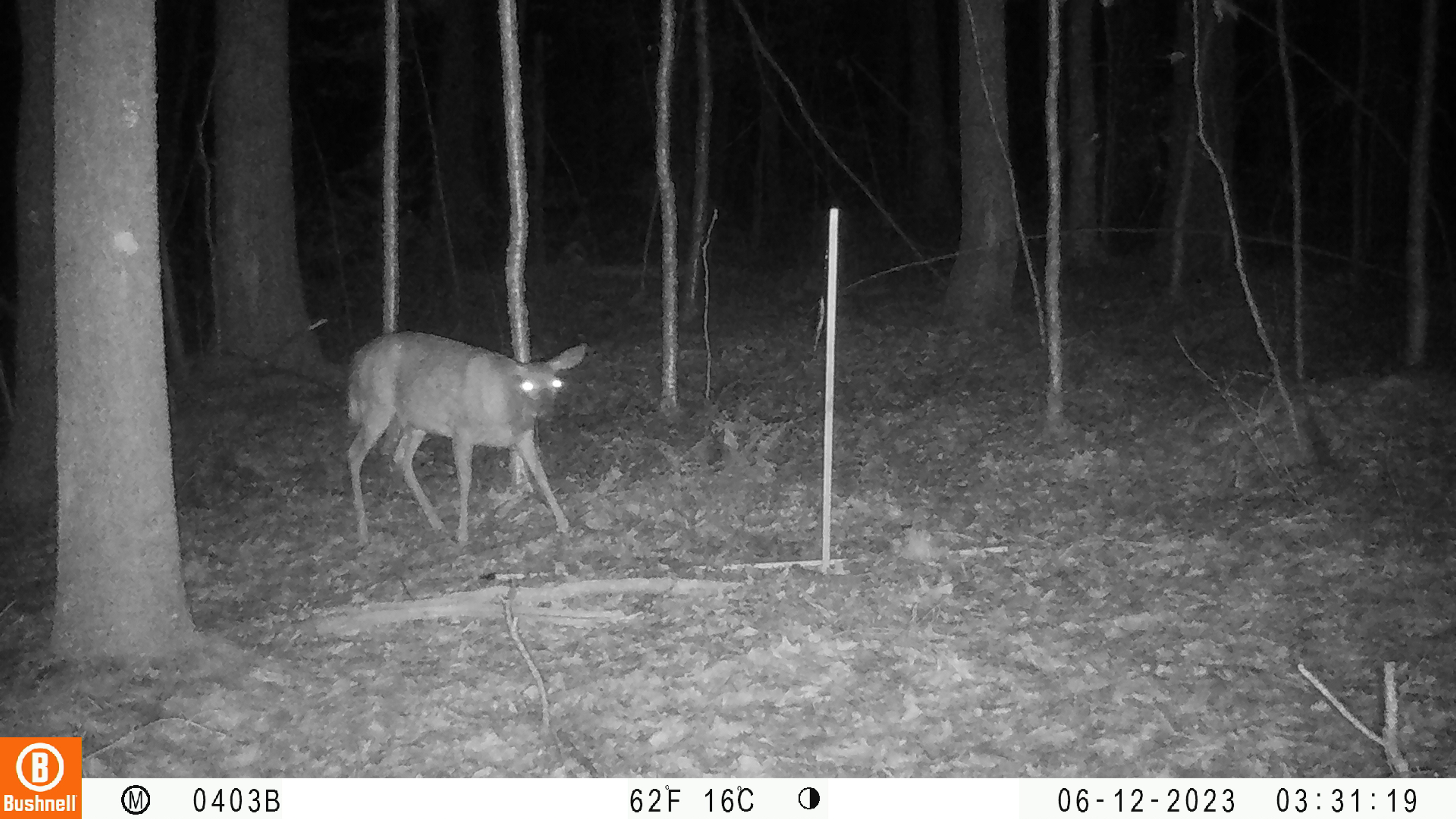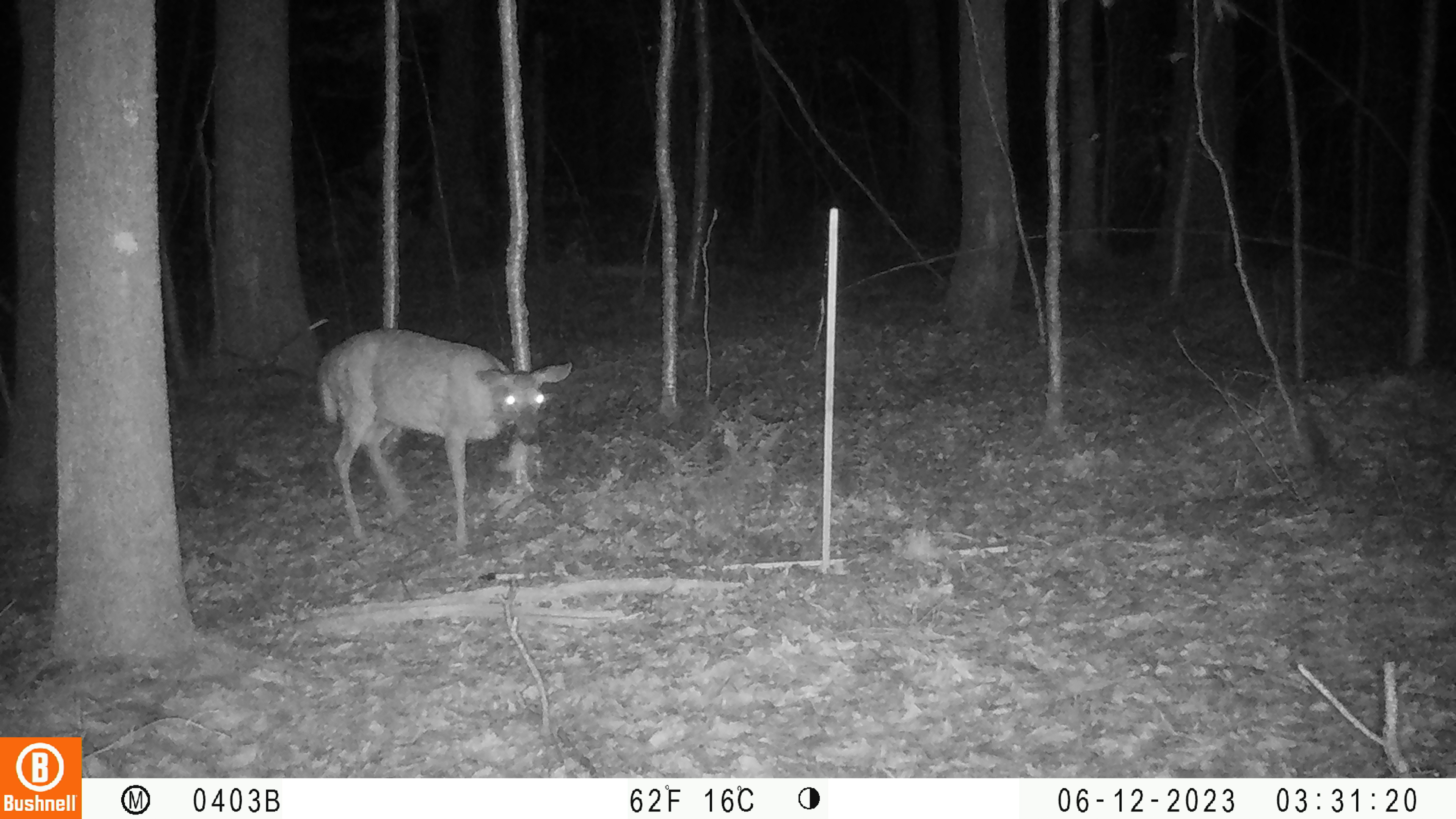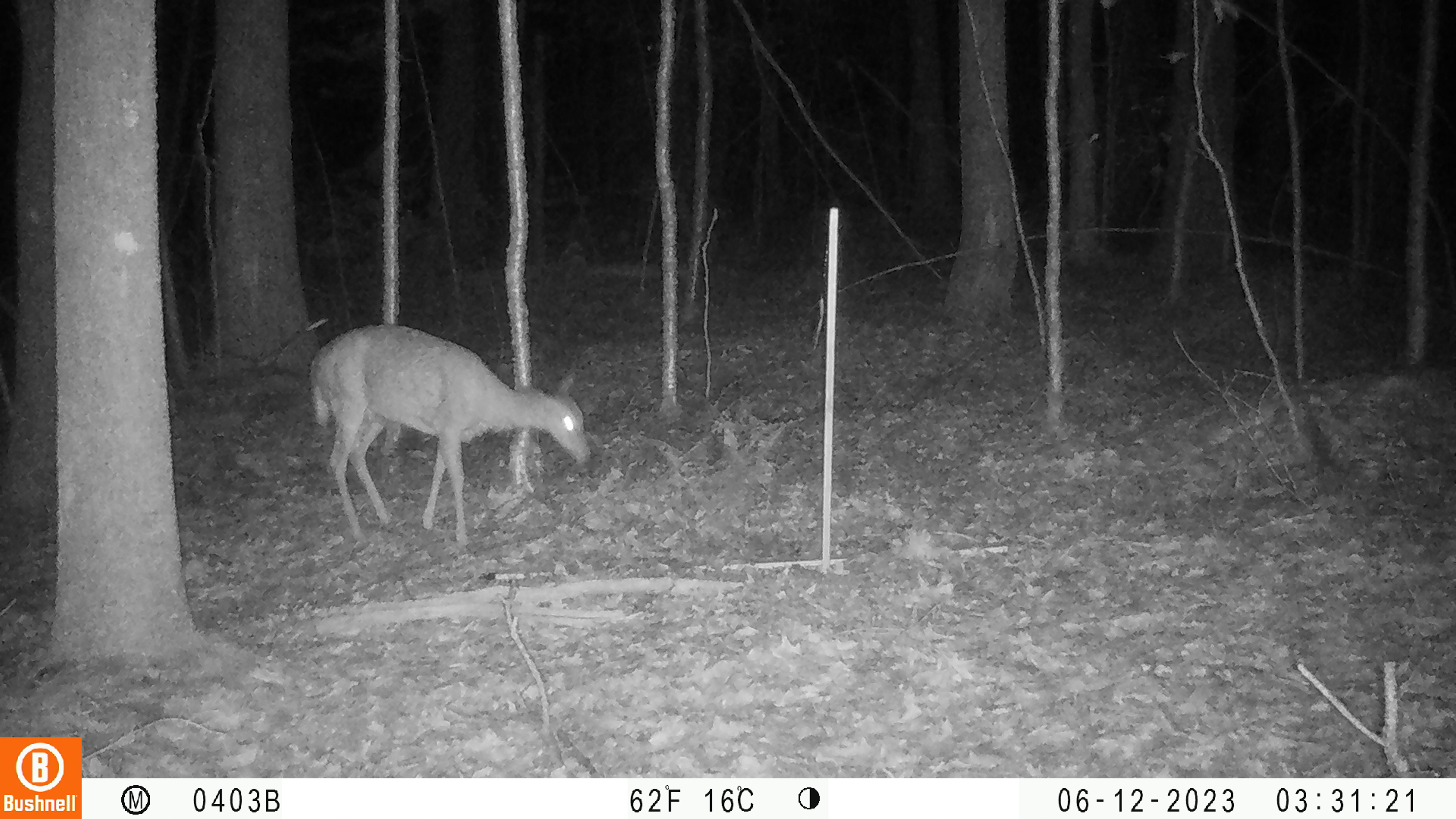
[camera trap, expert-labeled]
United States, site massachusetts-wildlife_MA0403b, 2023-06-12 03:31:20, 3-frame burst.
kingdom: Animalia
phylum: Chordata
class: Mammalia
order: Artiodactyla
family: Cervidae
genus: Odocoileus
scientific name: Odocoileus virginianus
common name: white-tailed deer